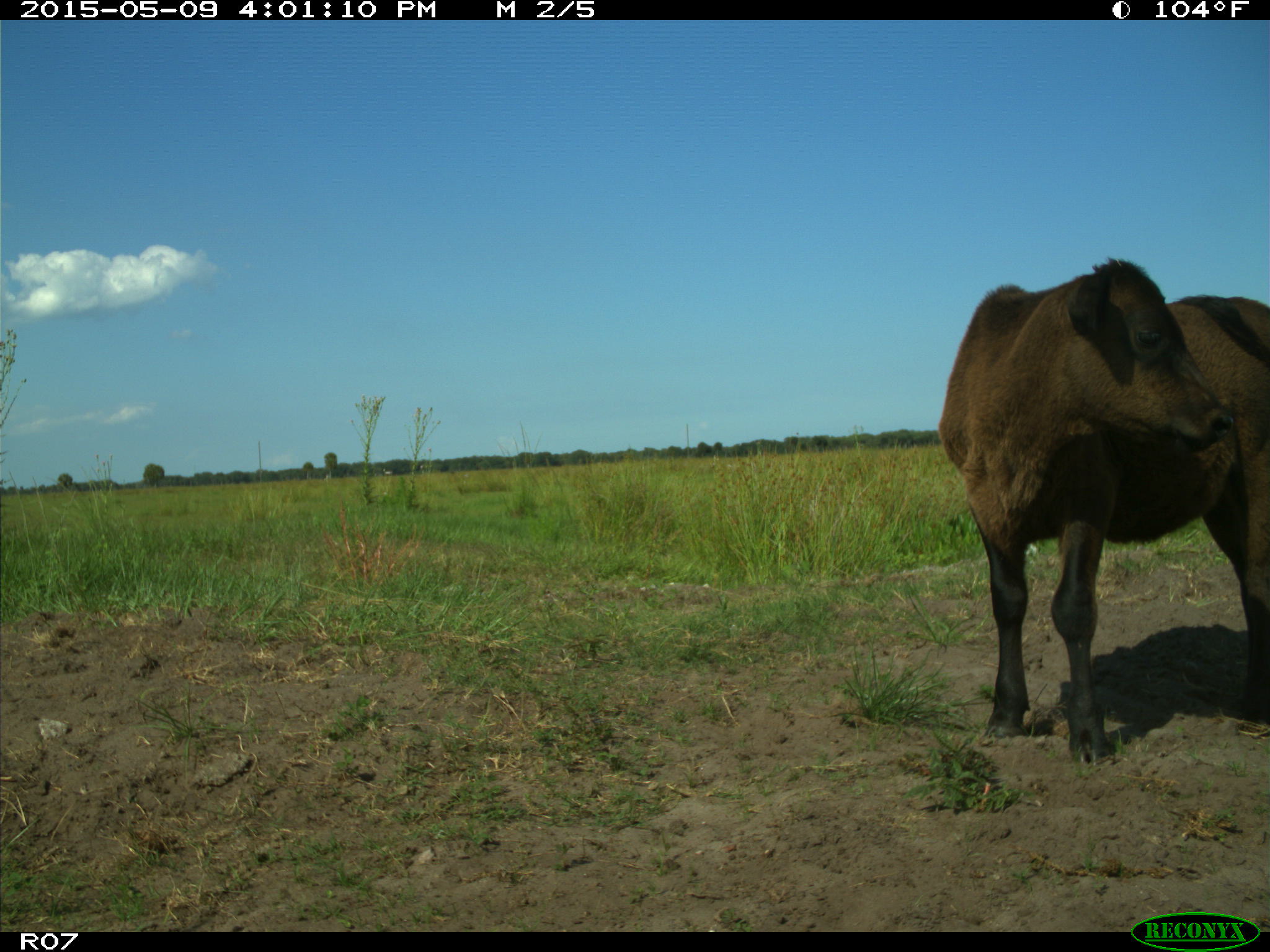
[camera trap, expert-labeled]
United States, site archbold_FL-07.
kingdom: Animalia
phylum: Chordata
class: Mammalia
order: Artiodactyla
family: Bovidae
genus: Bos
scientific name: Bos taurus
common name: domestic cow